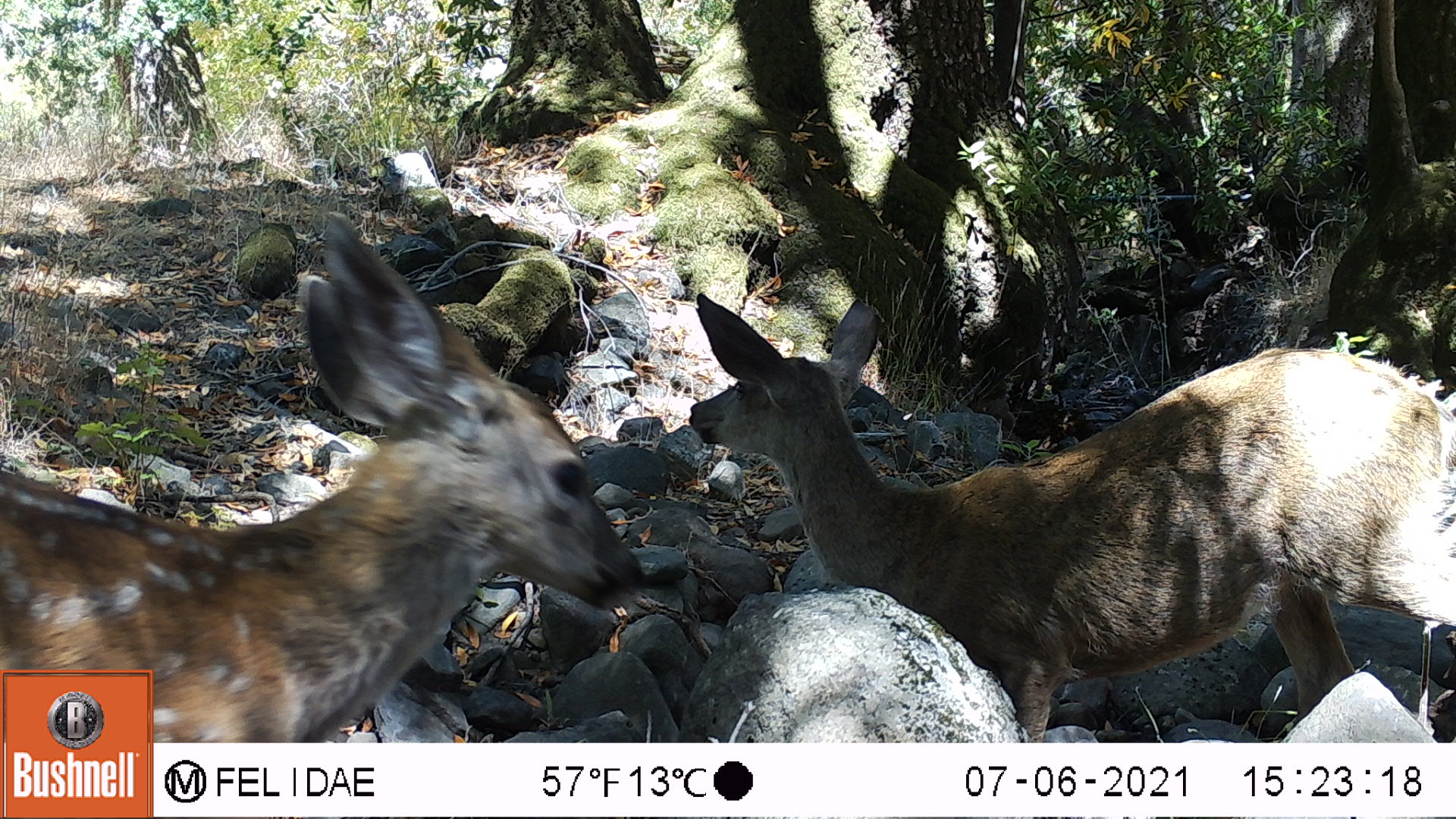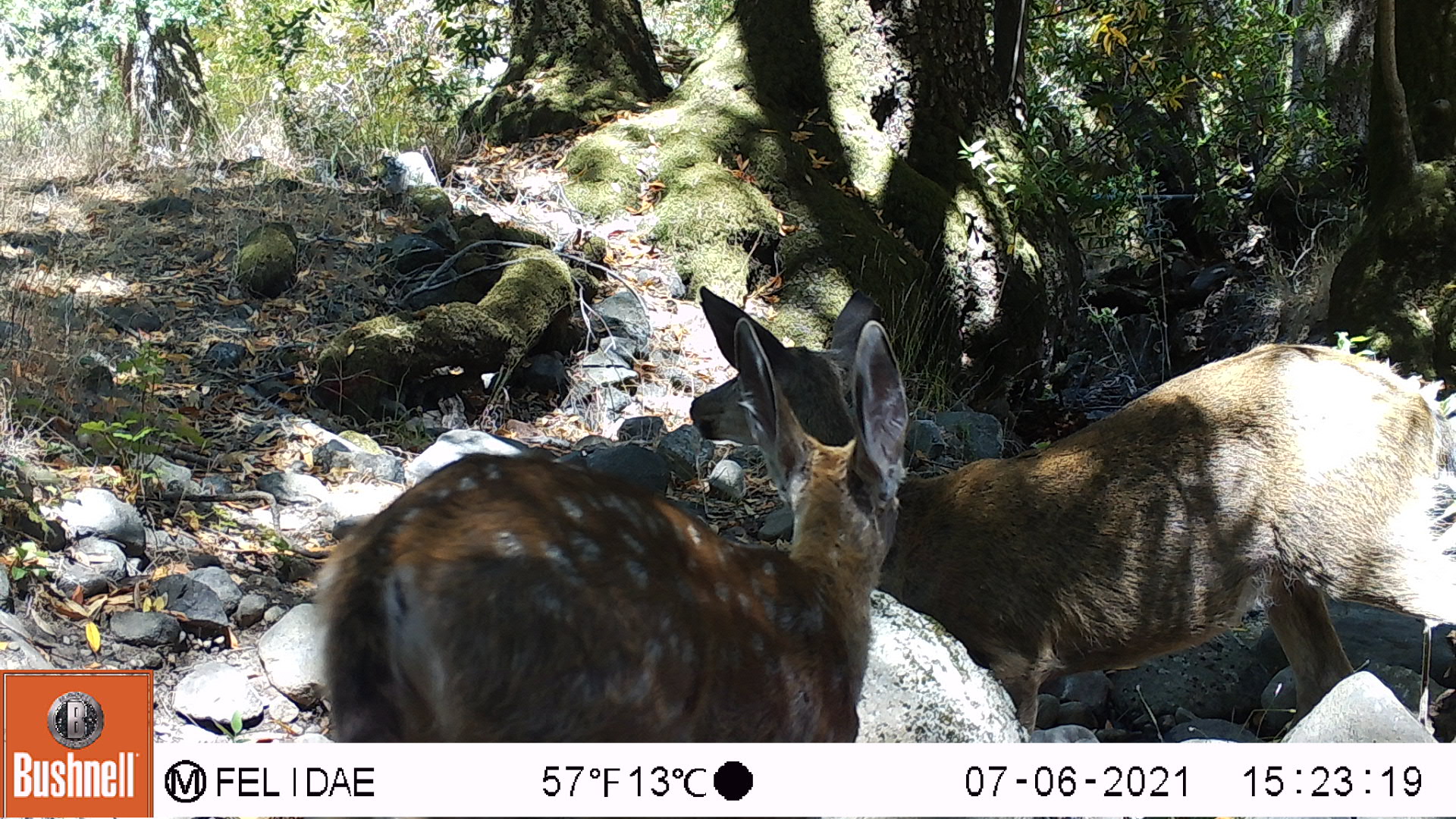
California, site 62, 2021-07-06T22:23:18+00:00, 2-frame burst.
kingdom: Animalia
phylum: Chordata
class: Mammalia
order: Artiodactyla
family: Cervidae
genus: Odocoileus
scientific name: Odocoileus hemionus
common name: mule deer